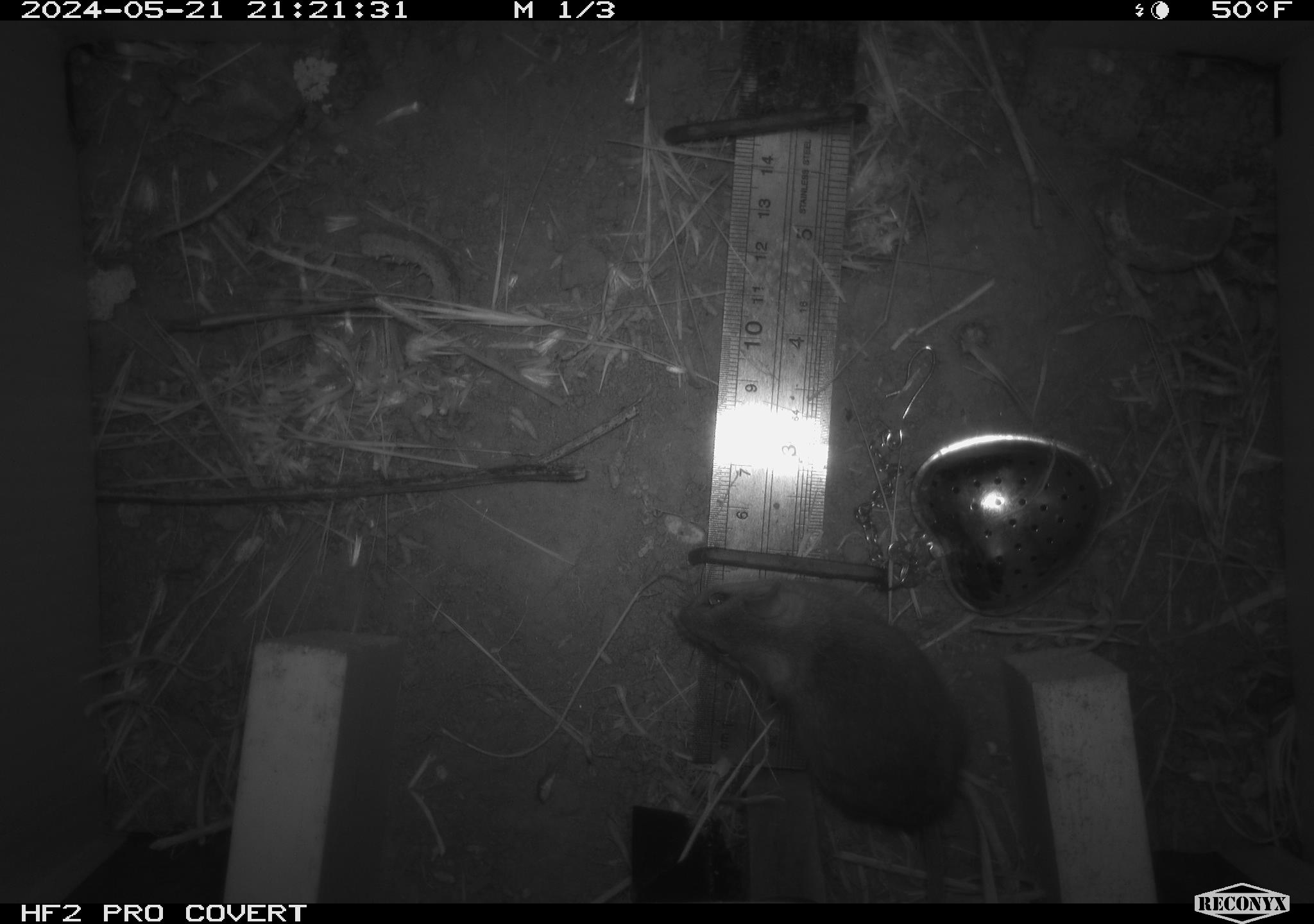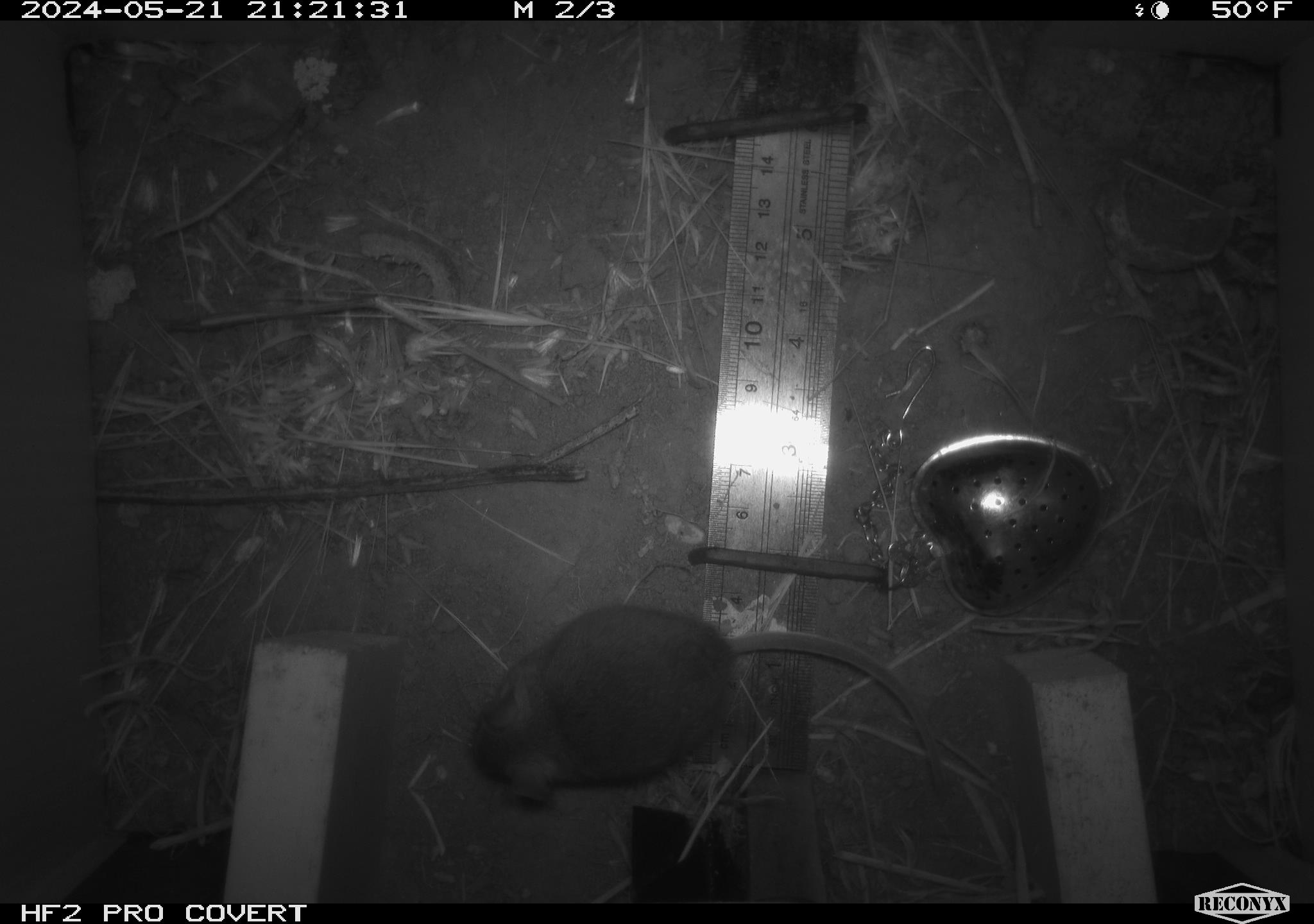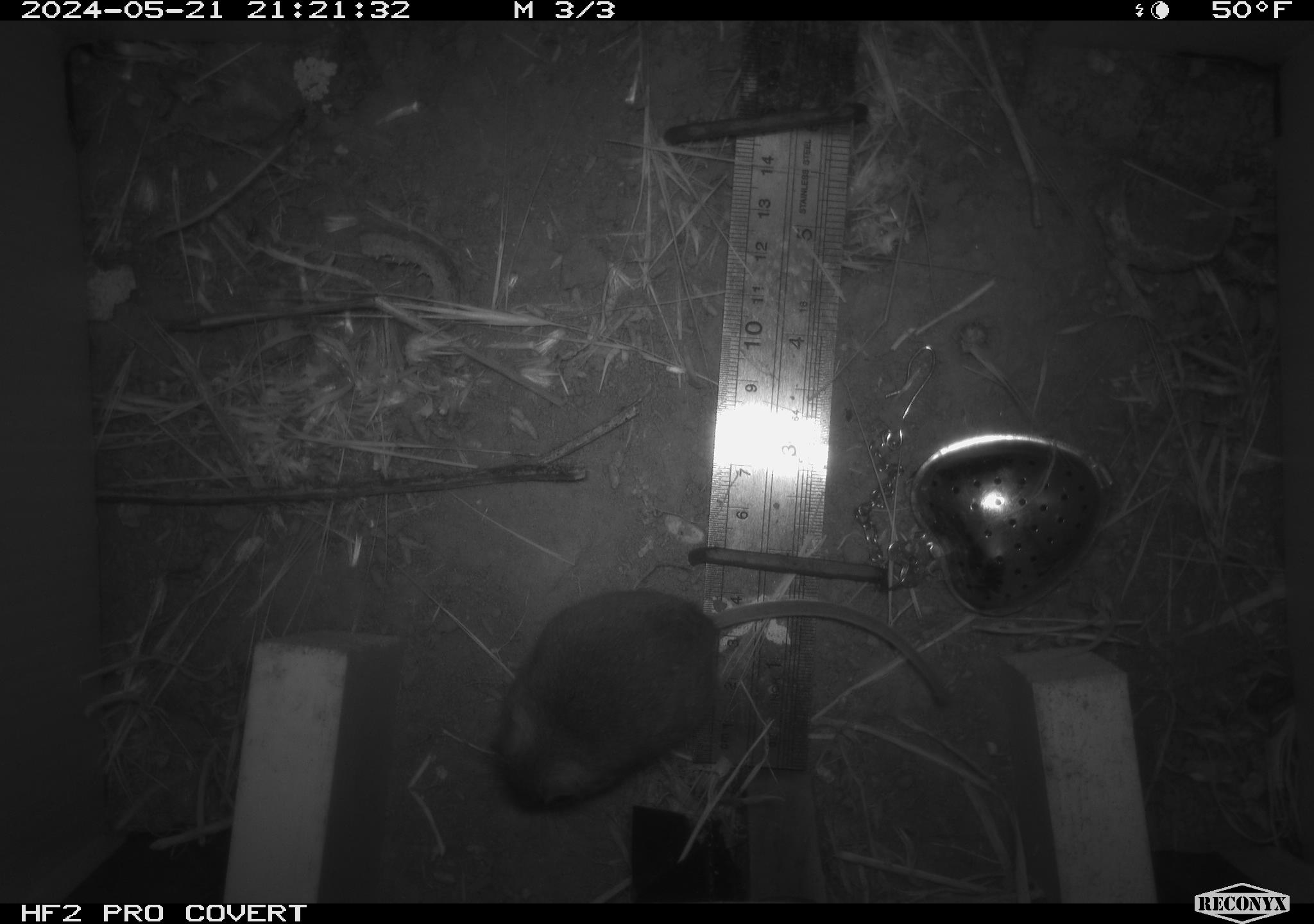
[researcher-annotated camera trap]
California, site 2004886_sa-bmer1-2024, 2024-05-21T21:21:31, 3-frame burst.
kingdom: Animalia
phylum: Chordata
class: Mammalia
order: Rodentia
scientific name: Rodentia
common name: mouse species